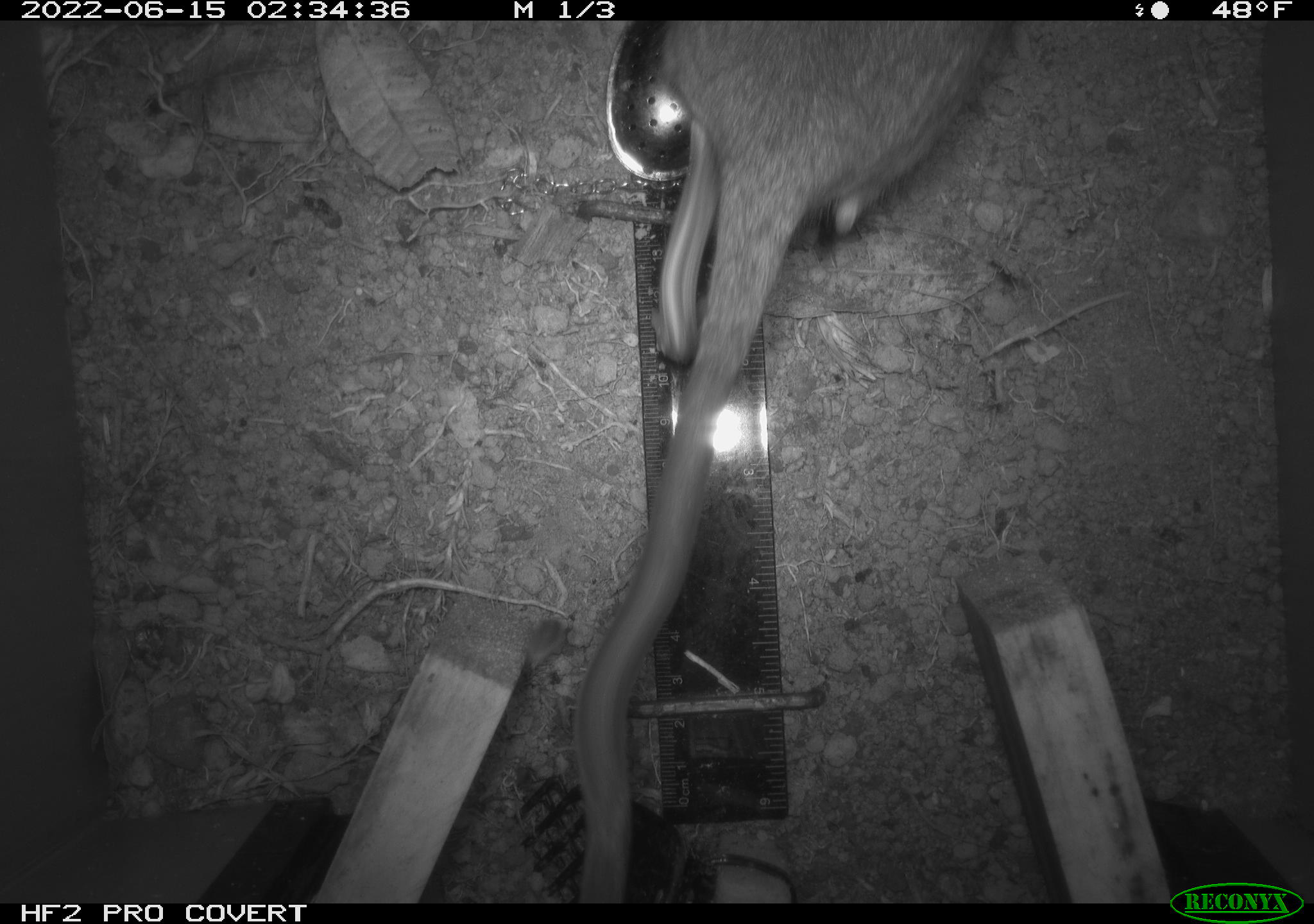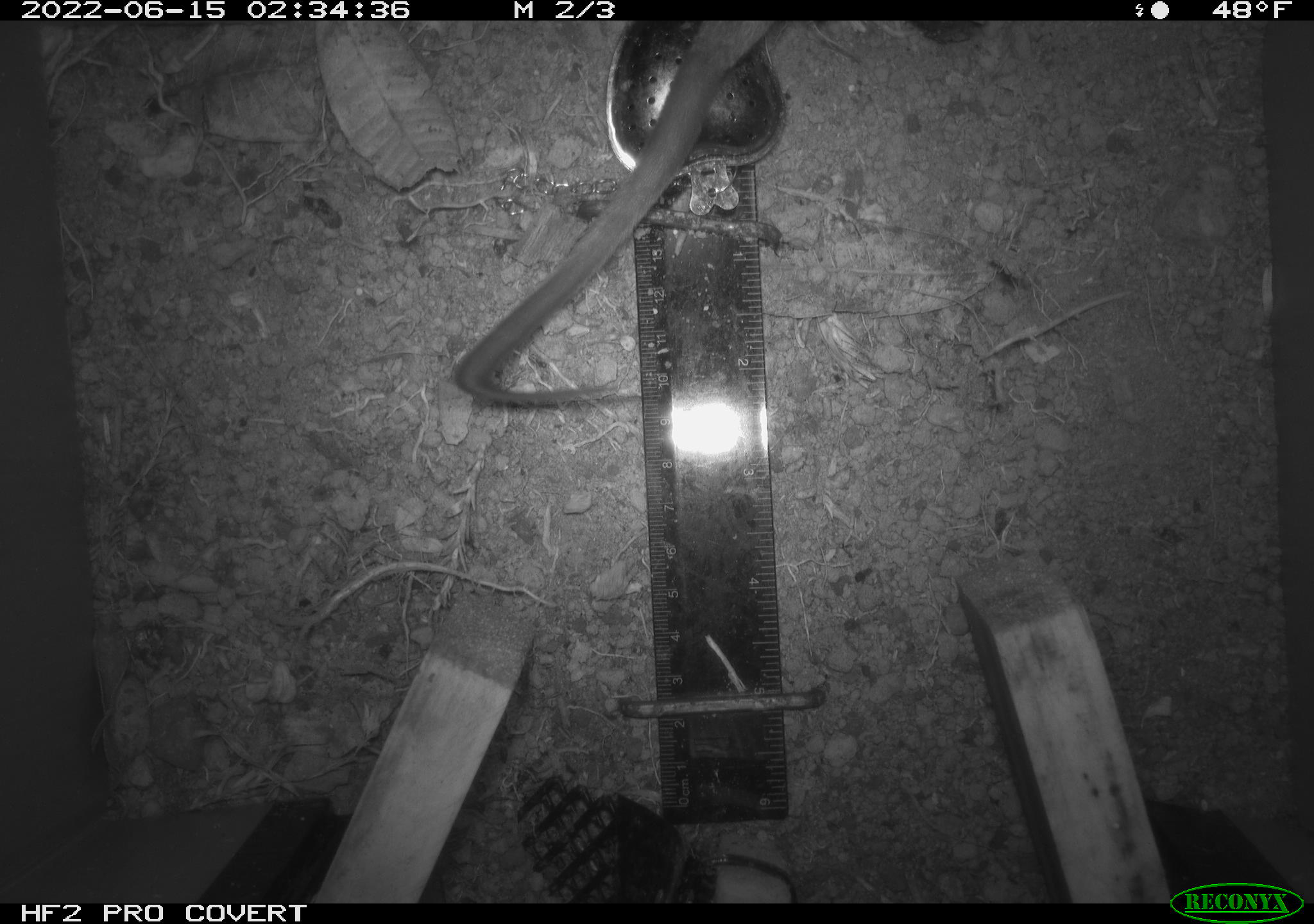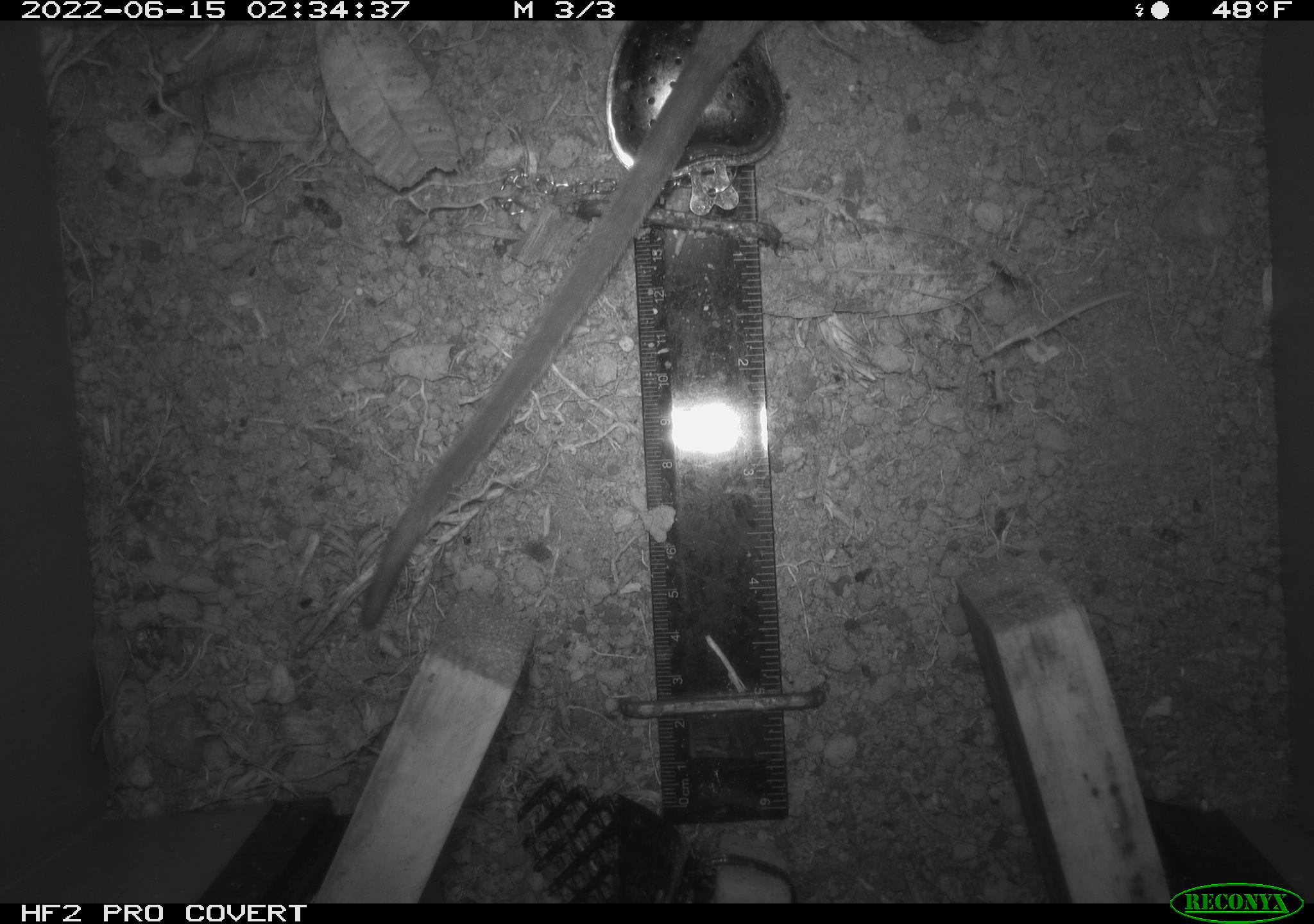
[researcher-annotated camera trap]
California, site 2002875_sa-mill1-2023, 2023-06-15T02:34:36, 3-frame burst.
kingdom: Animalia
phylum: Chordata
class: Mammalia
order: Rodentia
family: Cricetidae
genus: Neotoma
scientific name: Neotoma fuscipes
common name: dusky-footed woodrat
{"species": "dusky-footed woodrat (Neotoma fuscipes)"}